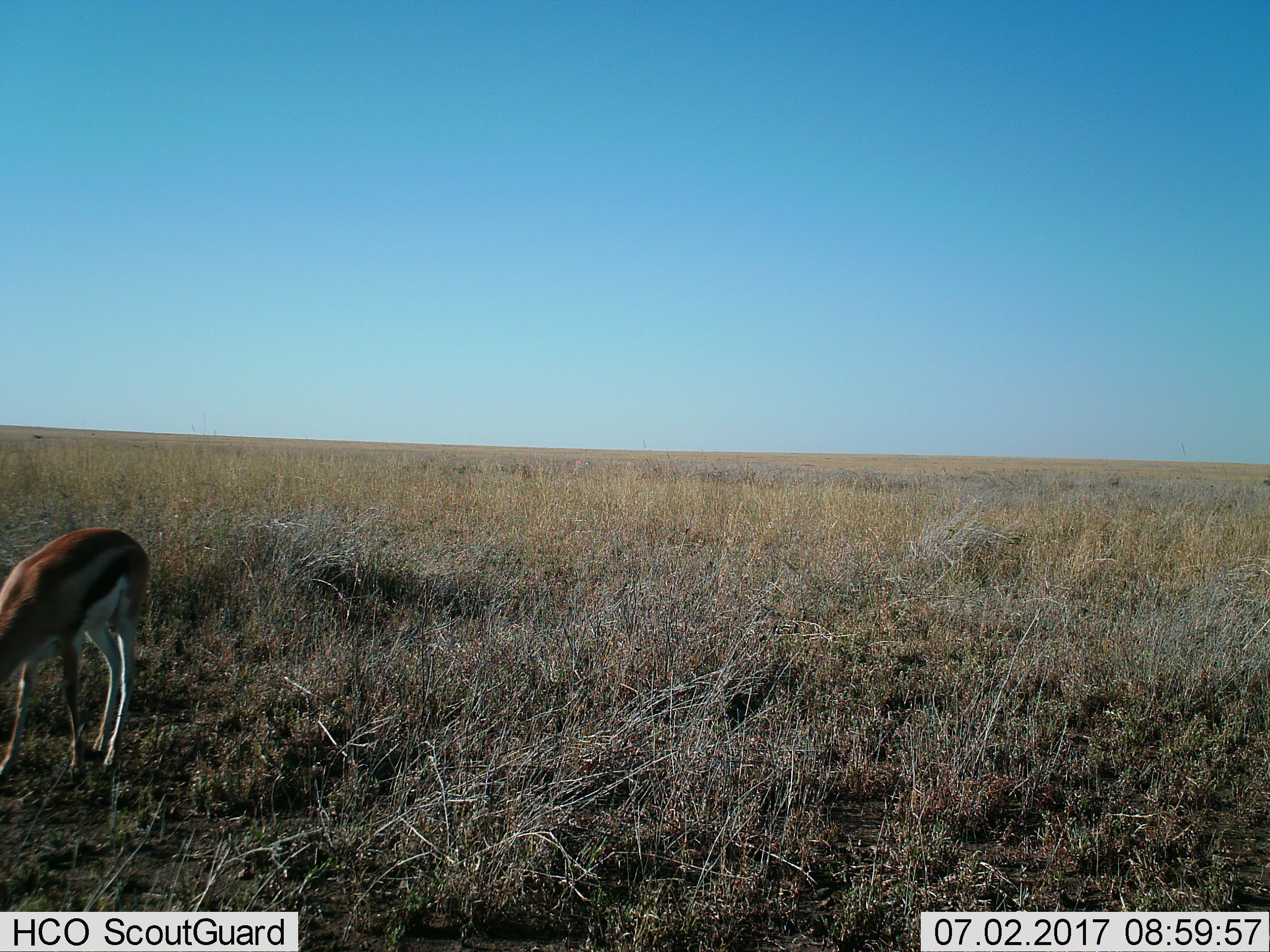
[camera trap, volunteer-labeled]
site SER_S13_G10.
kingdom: Animalia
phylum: Chordata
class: Mammalia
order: Artiodactyla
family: Bovidae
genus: Eudorcas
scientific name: Eudorcas thomsonii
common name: thomson's gazelle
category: gazellethomsons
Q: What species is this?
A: Gazellethomsons (thomson's gazelle) (Eudorcas thomsonii).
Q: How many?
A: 1.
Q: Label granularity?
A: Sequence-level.